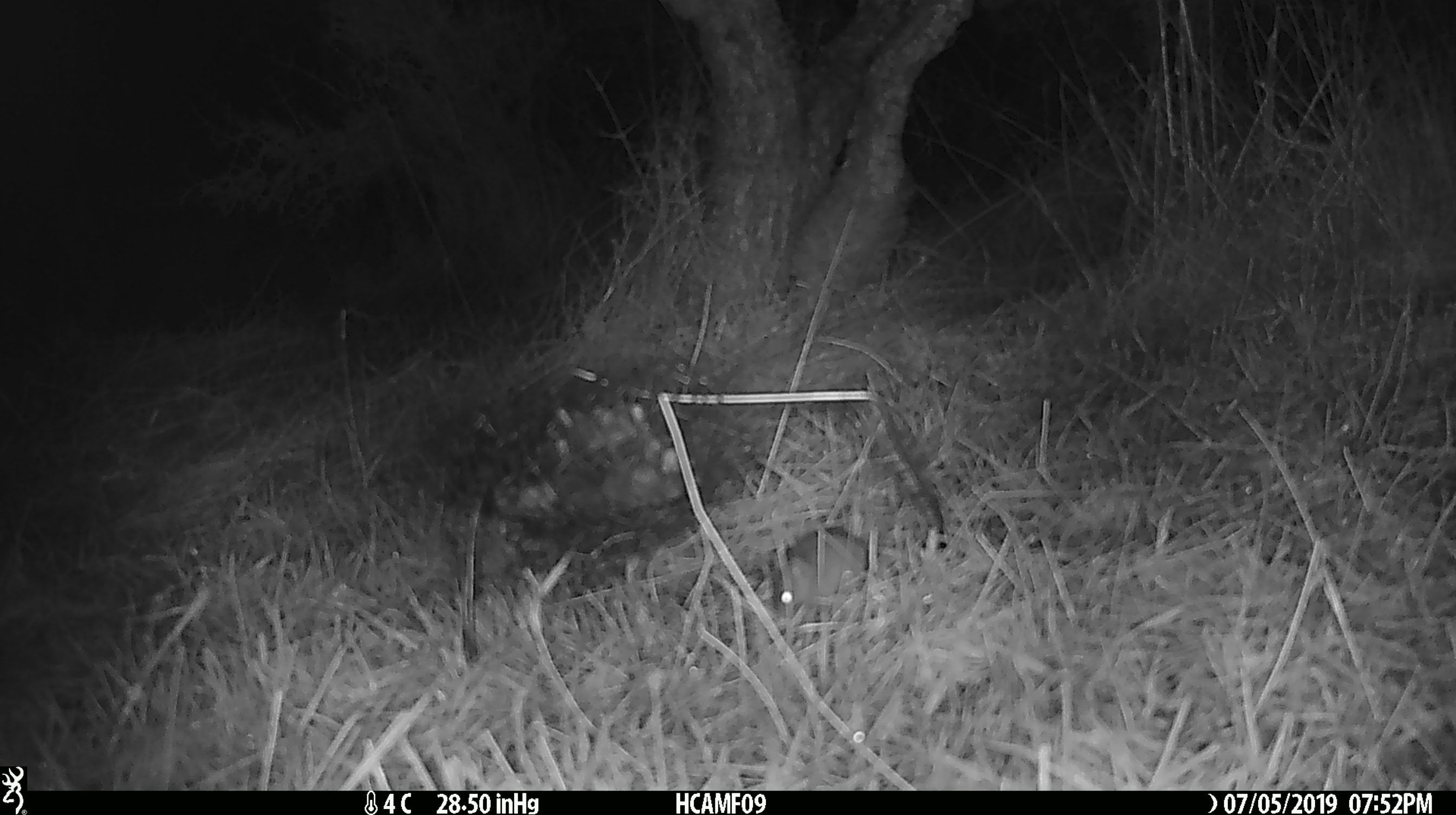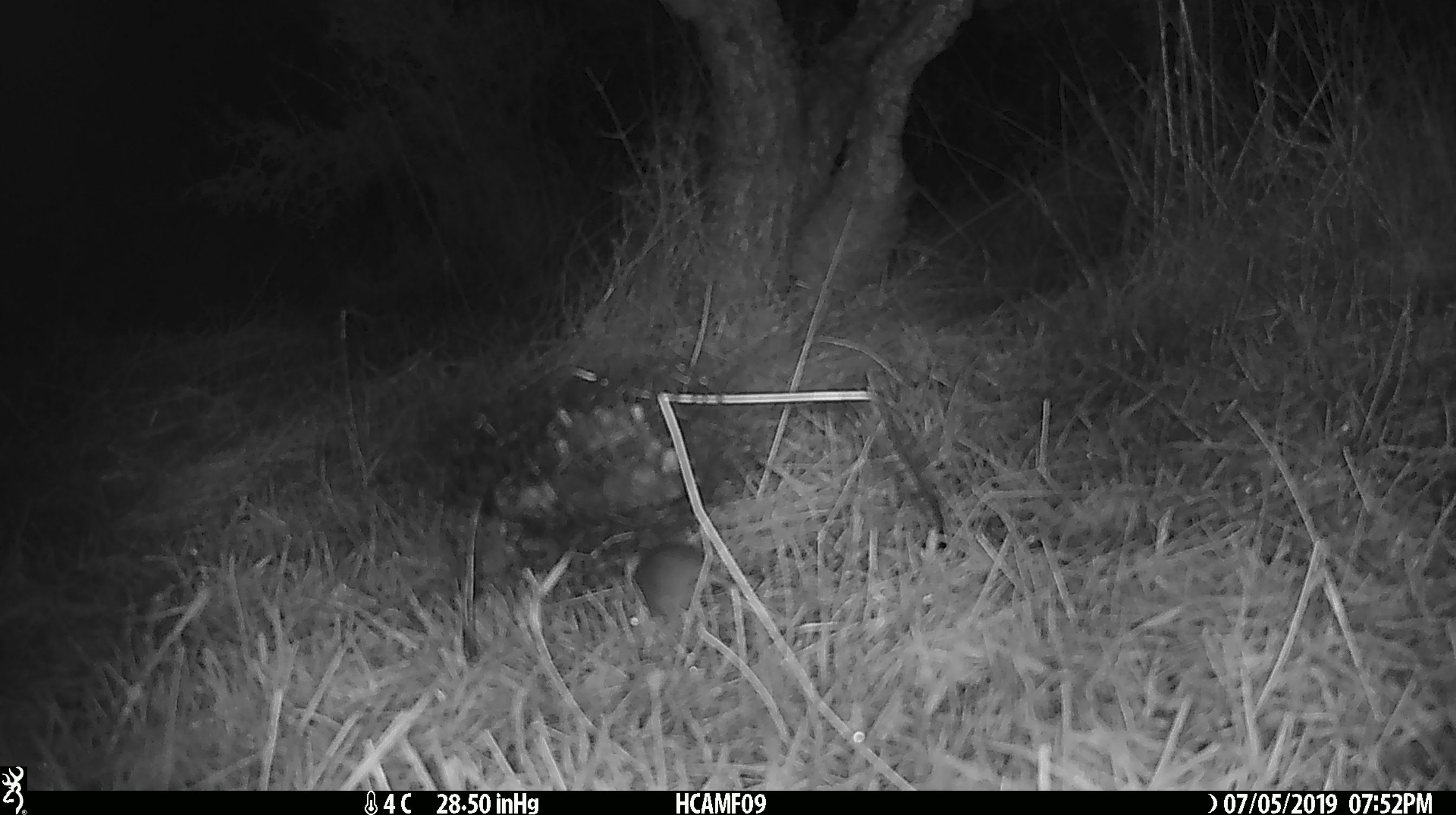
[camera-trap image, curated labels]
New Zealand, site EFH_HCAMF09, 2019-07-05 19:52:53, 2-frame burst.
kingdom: Animalia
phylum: Chordata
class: Mammalia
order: Rodentia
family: Muridae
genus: Mus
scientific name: Mus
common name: mouse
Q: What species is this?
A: Mouse (Mus).